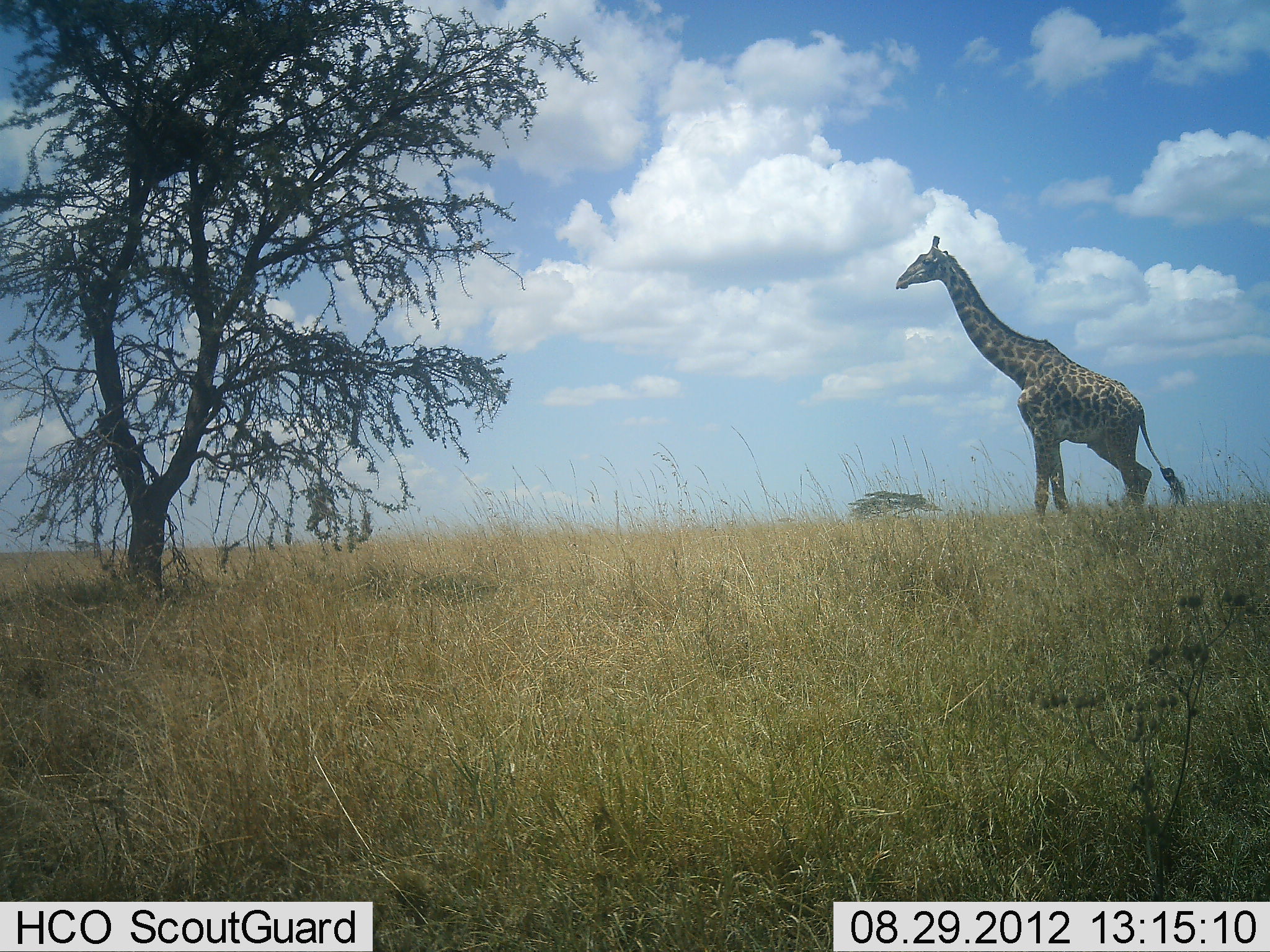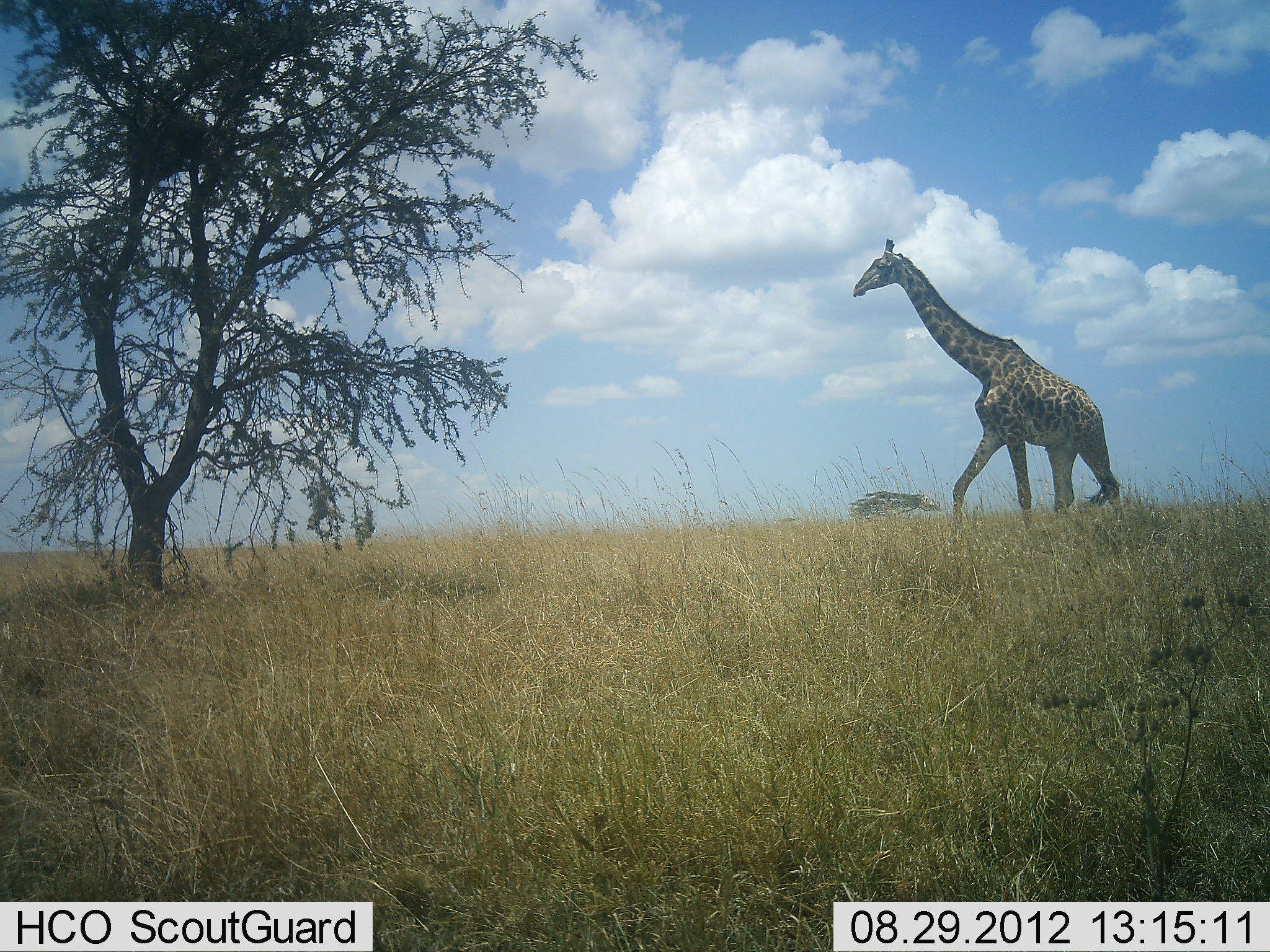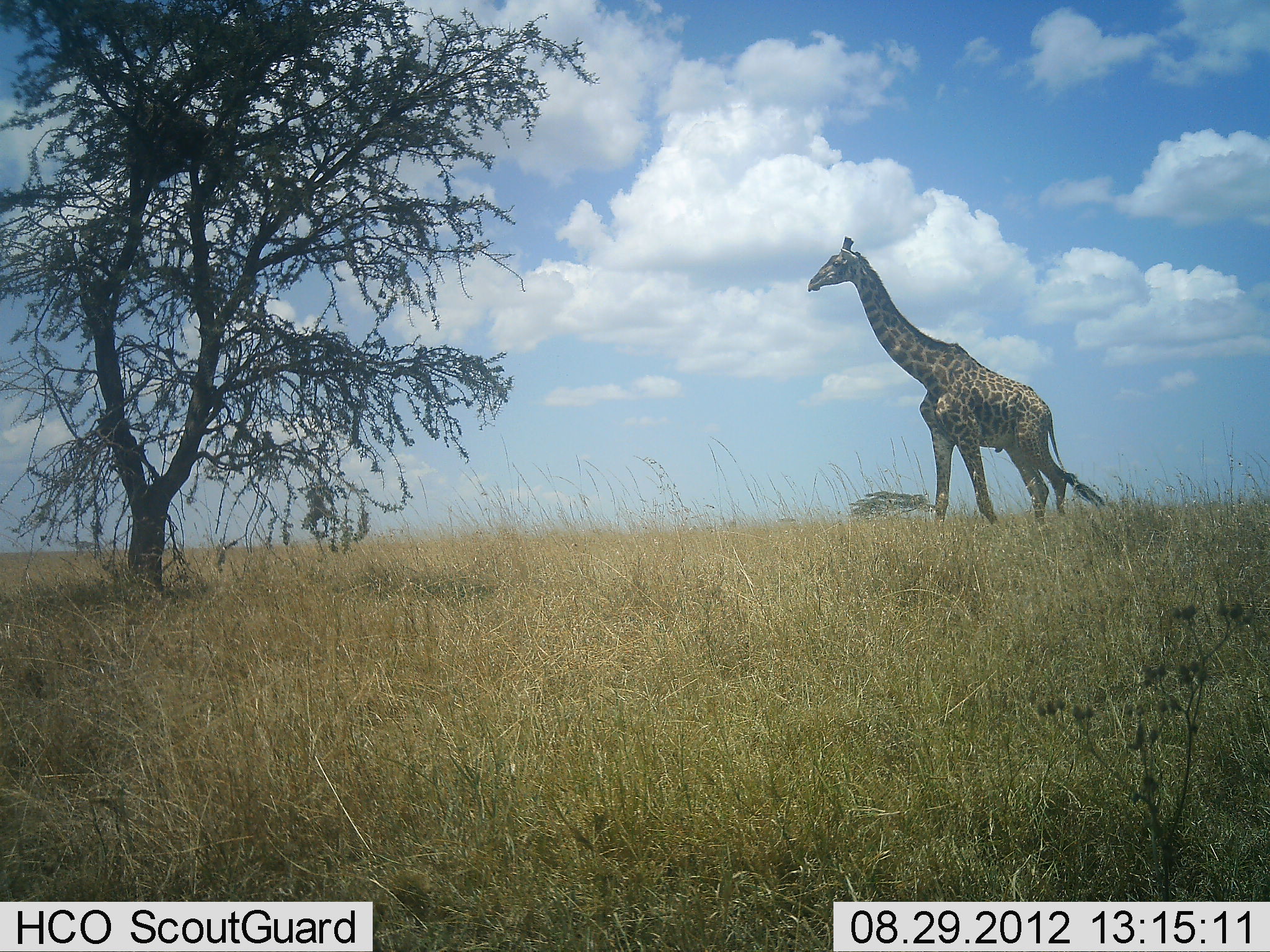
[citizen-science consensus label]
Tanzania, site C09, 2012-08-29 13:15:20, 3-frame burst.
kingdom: Animalia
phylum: Chordata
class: Mammalia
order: Artiodactyla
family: Giraffidae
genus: Giraffa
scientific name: Giraffa camelopardalis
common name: giraffe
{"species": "giraffe (Giraffa camelopardalis)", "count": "1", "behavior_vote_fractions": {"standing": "15%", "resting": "0%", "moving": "100%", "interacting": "0%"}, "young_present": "0%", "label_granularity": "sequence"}